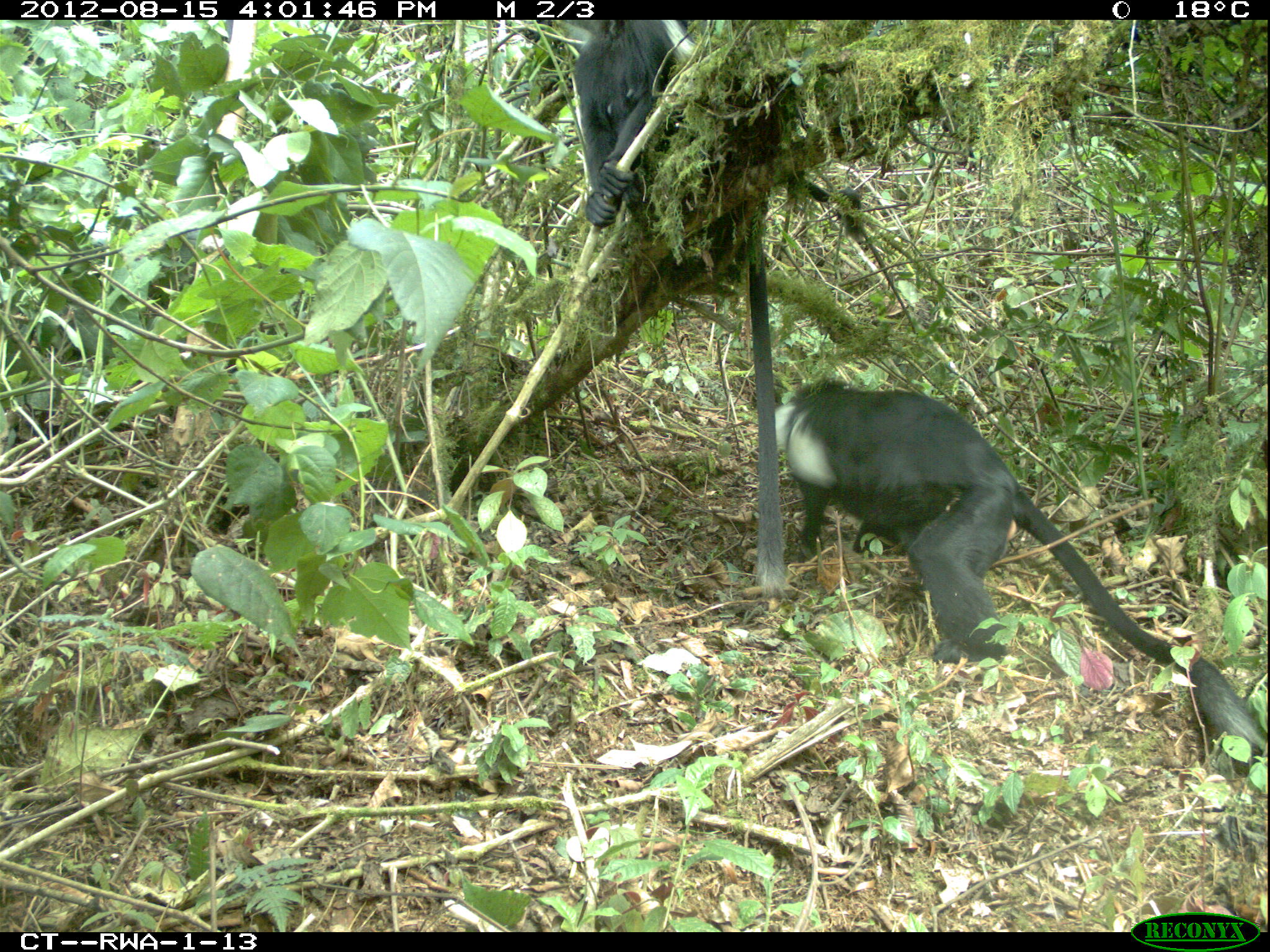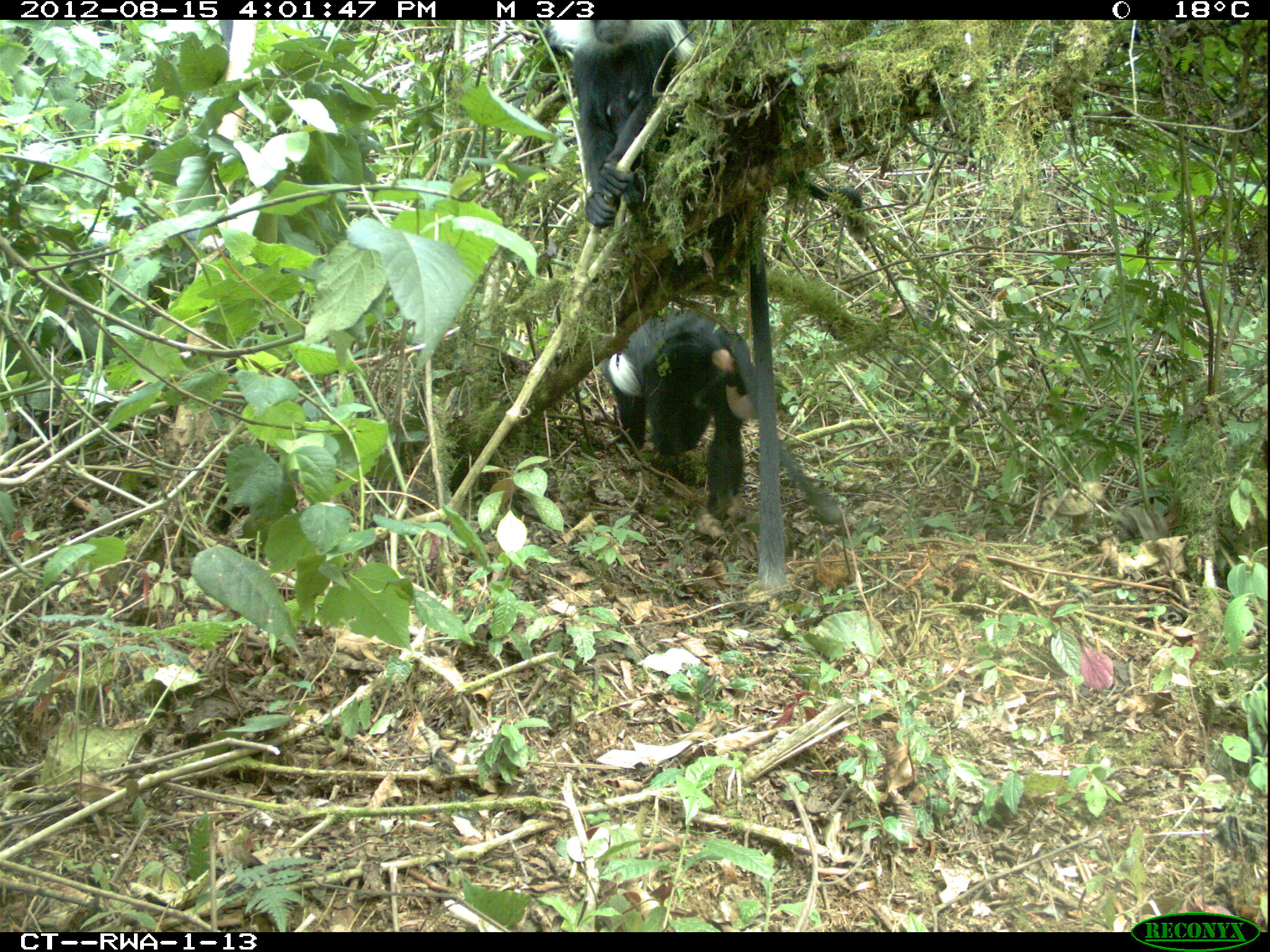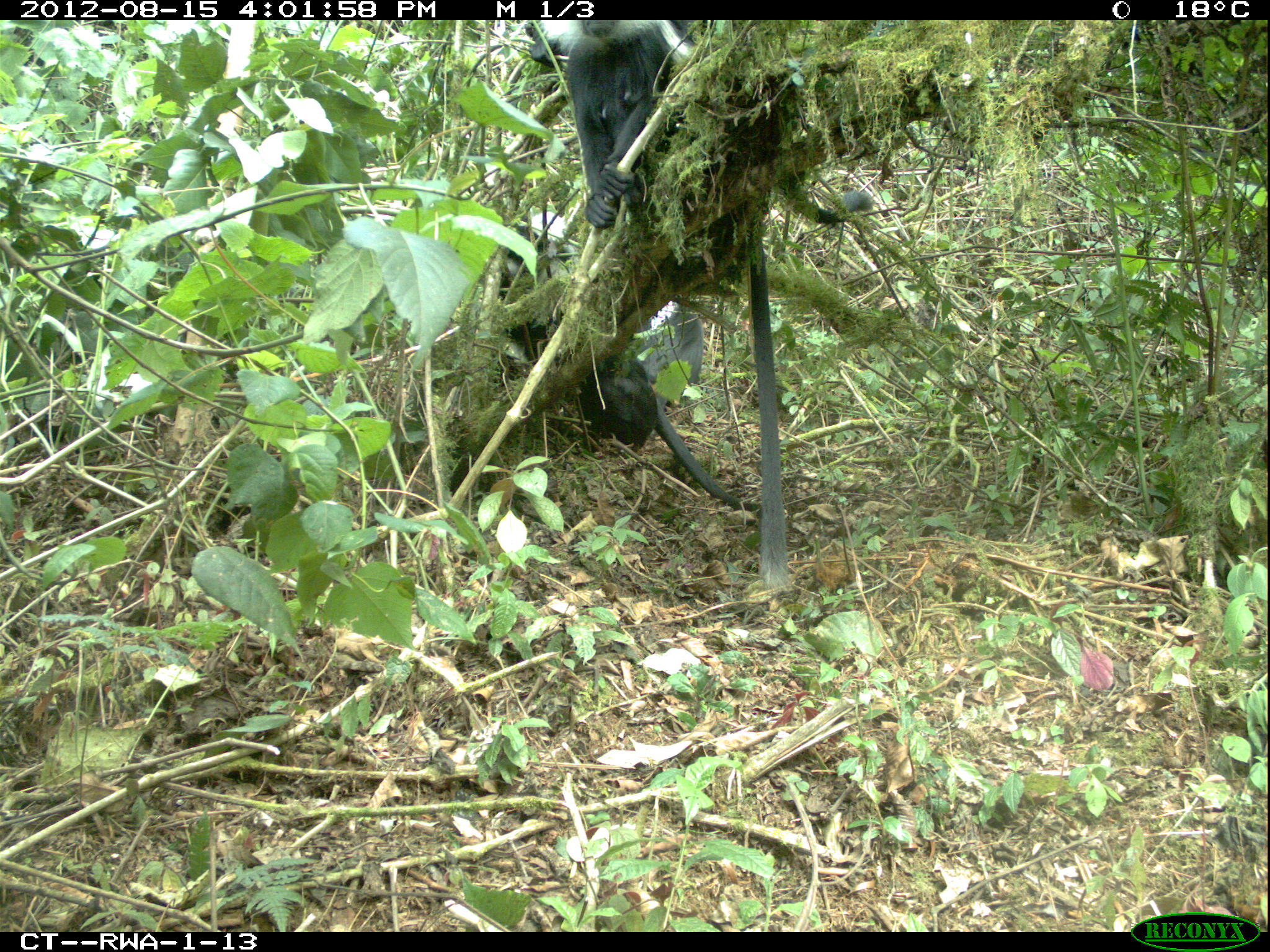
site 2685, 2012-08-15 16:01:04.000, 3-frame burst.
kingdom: Animalia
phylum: Chordata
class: Mammalia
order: Primates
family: Cercopithecidae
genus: Colobus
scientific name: Colobus angolensis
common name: angola colobus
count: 5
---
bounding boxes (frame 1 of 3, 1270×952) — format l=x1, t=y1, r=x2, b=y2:
colobus angolensis: l=774, t=378, r=1264, b=757; l=561, t=20, r=862, b=597